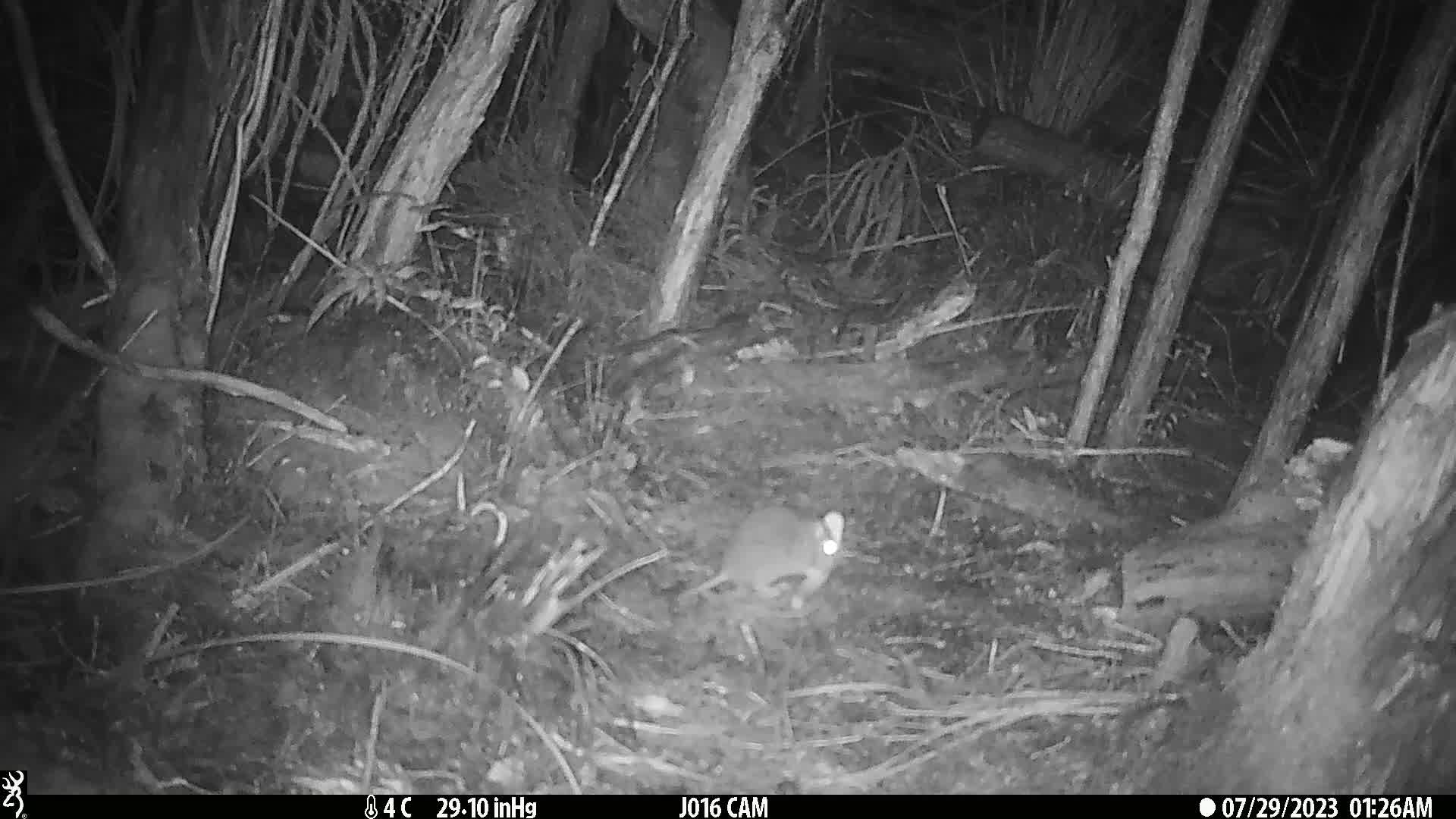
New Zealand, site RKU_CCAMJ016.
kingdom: Animalia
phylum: Chordata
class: Mammalia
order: Rodentia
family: Muridae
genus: Rattus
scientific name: Rattus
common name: rat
Rat (Rattus).